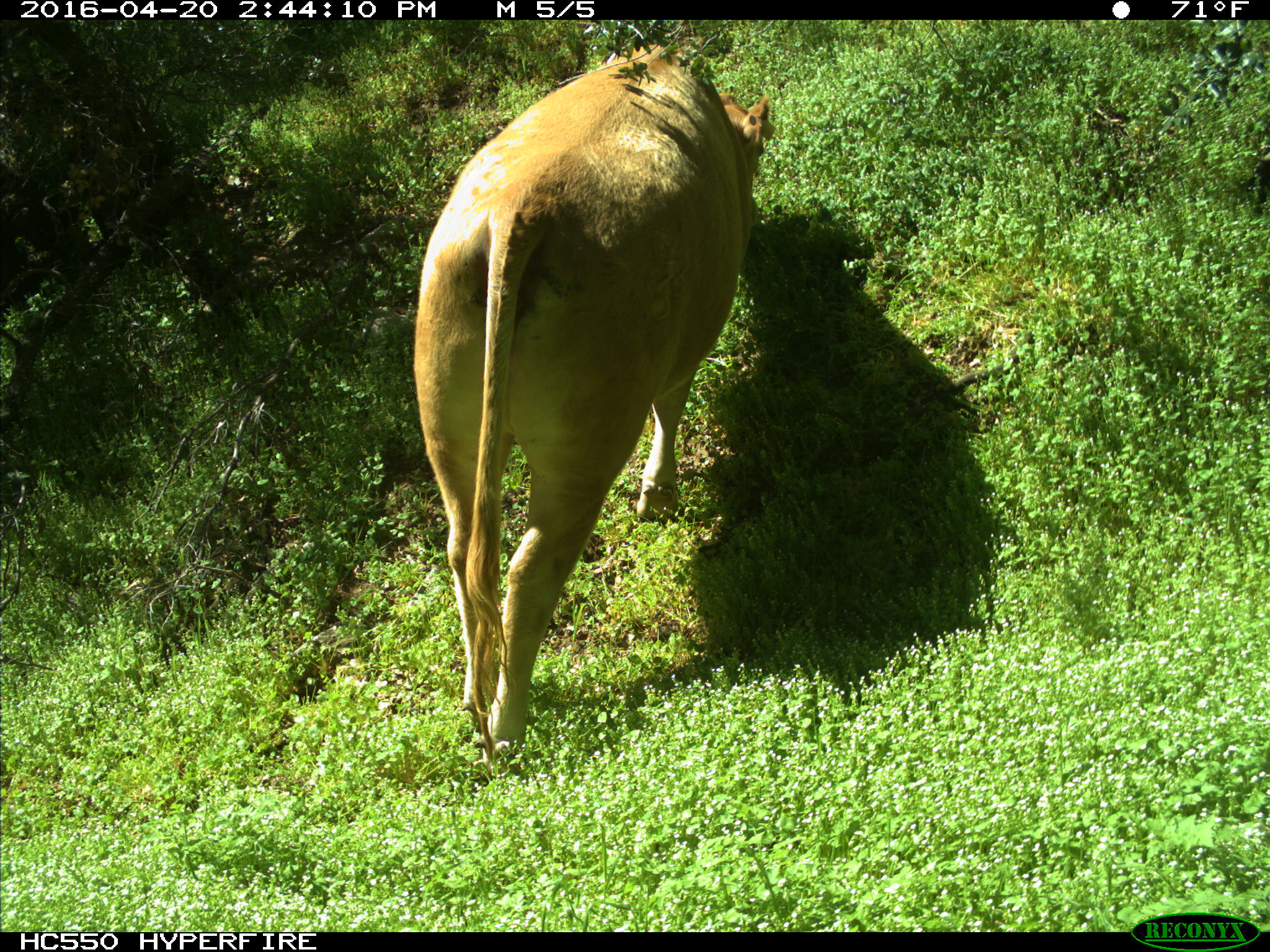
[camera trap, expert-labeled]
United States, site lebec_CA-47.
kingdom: Animalia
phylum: Chordata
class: Mammalia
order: Artiodactyla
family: Bovidae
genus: Bos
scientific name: Bos taurus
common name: domestic cow